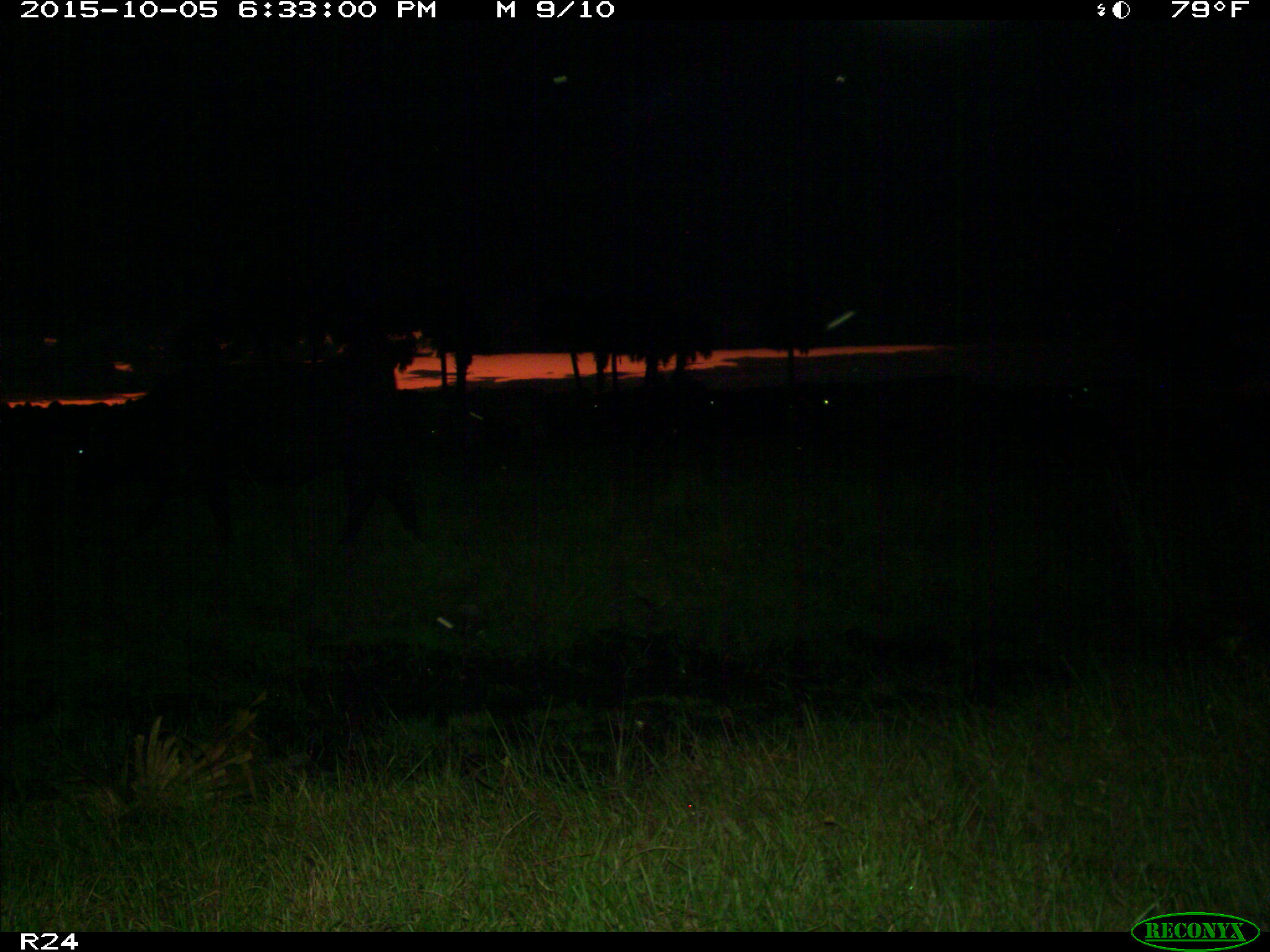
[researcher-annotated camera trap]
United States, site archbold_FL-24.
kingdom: Animalia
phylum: Chordata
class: Mammalia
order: Artiodactyla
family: Bovidae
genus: Bos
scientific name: Bos taurus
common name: domestic cow